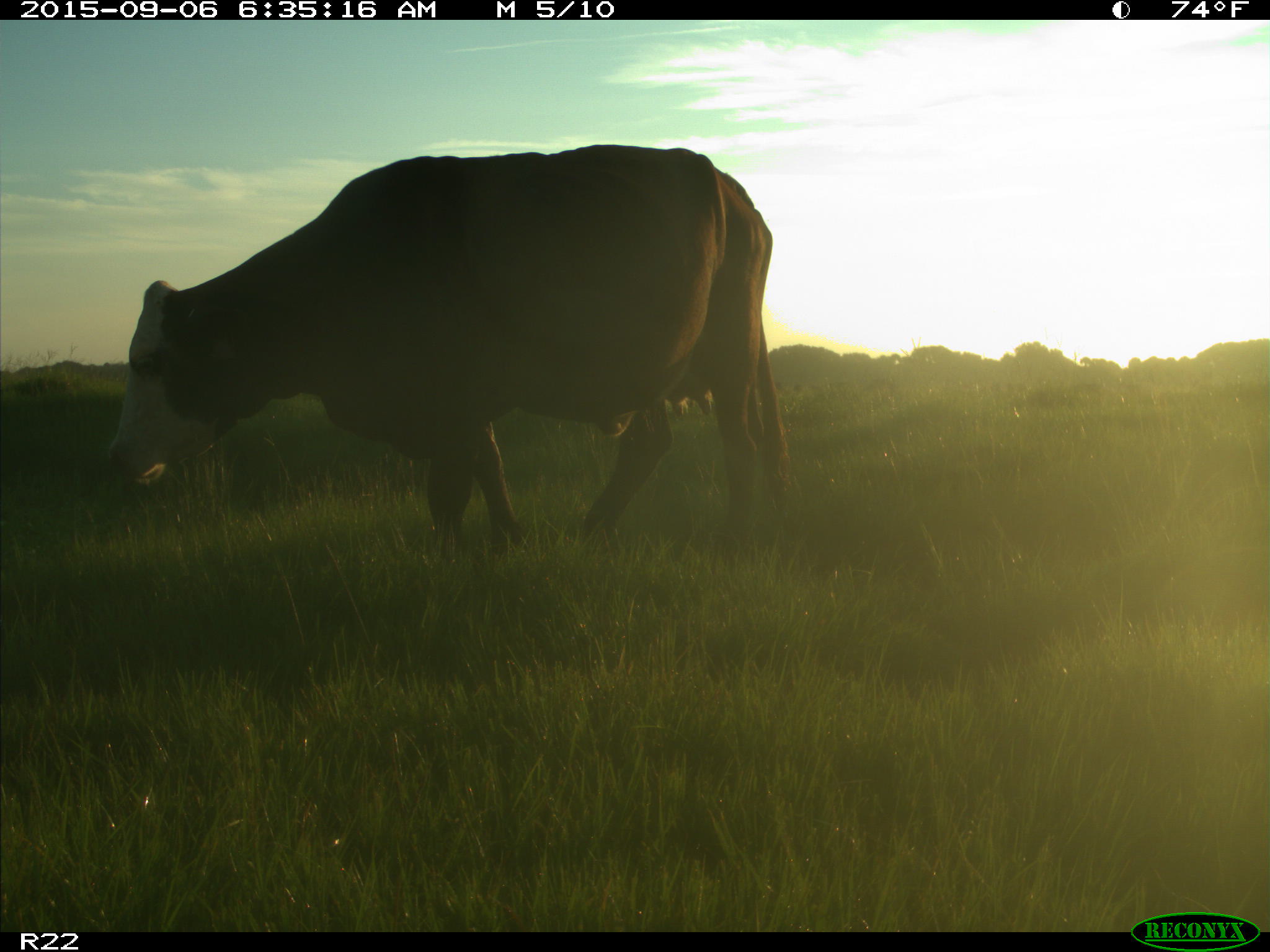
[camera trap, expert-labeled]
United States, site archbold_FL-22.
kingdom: Animalia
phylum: Chordata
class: Mammalia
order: Artiodactyla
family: Bovidae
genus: Bos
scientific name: Bos taurus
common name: domestic cow